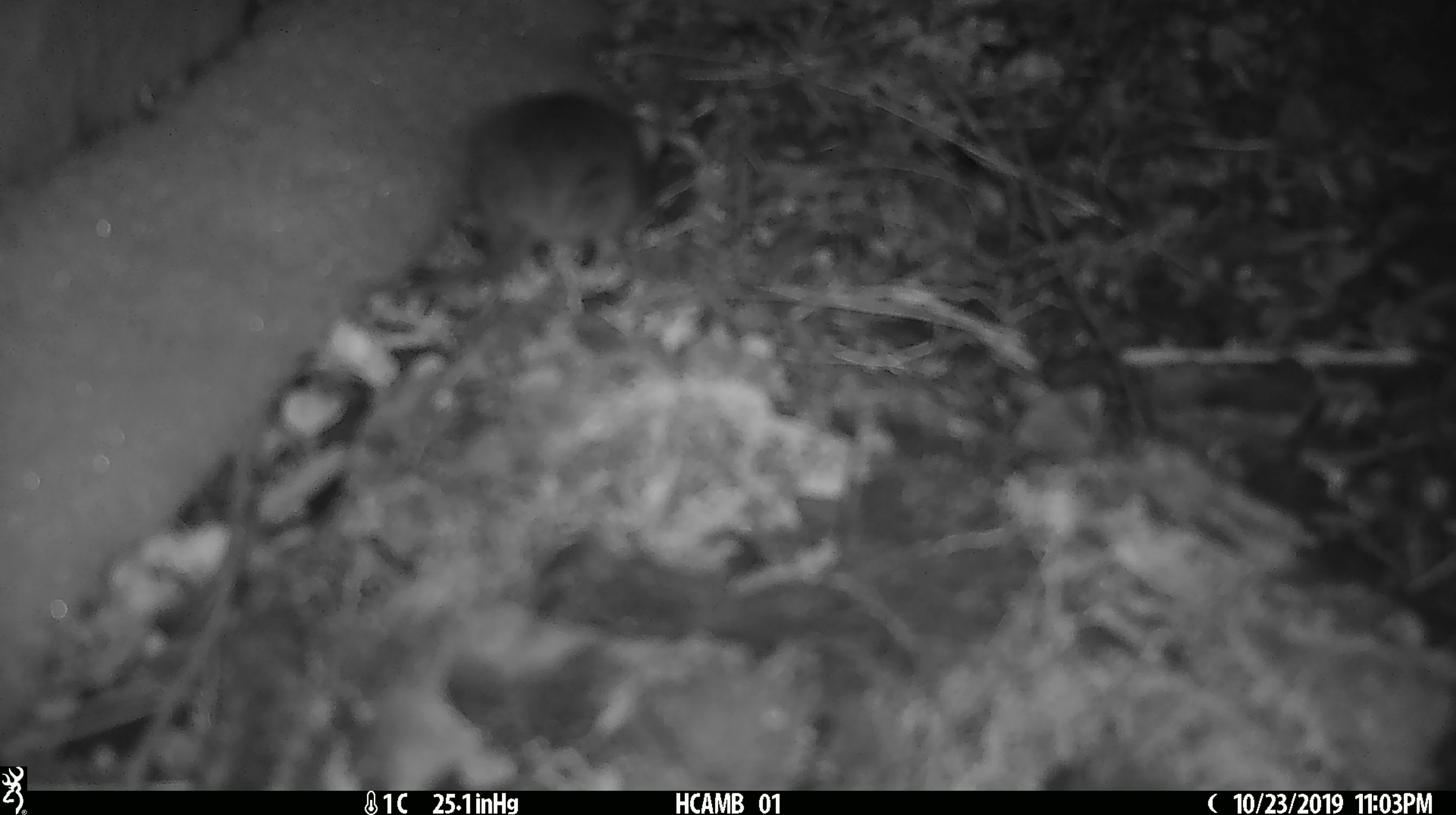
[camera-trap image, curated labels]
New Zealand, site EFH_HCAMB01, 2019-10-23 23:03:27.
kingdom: Animalia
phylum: Chordata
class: Mammalia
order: Rodentia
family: Muridae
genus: Mus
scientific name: Mus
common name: mouse